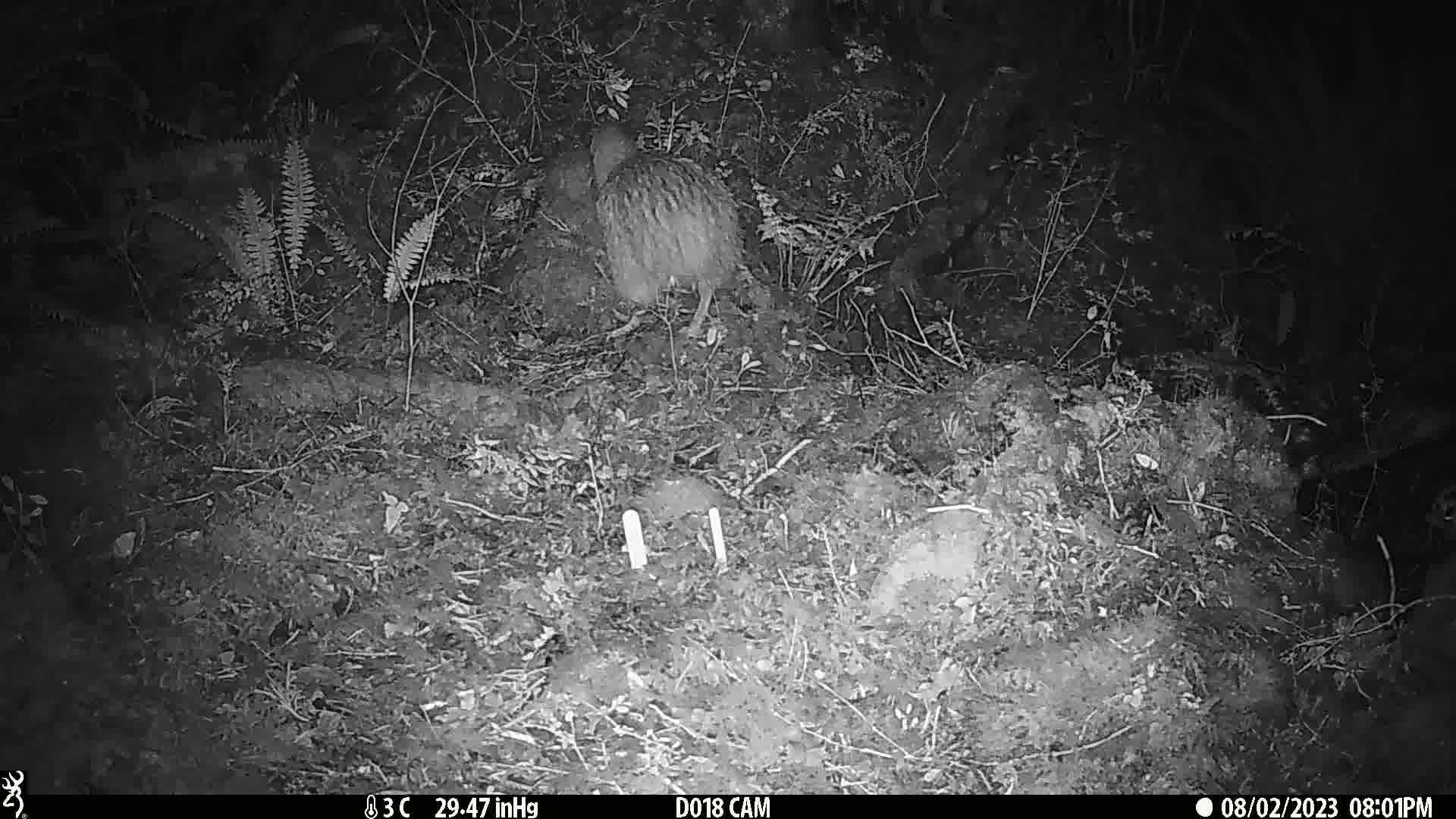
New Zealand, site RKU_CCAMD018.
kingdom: Animalia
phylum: Chordata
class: Aves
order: Apterygiformes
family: Apterygidae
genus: Apteryx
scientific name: Apteryx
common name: kiwi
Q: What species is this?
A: Kiwi (Apteryx).